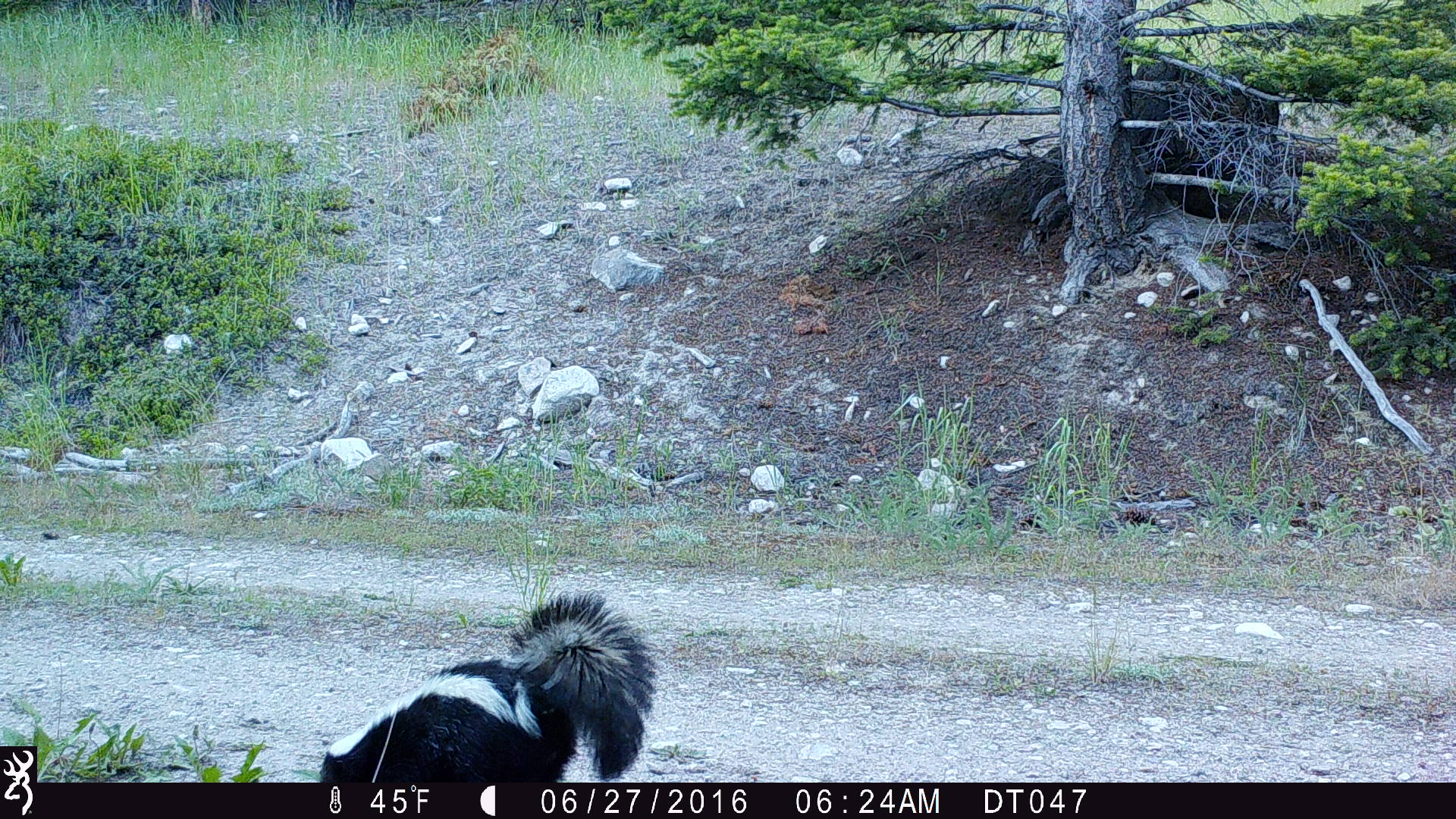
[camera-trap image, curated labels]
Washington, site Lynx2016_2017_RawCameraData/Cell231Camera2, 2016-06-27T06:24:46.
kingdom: Animalia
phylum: Chordata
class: Mammalia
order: Carnivora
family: Mephitidae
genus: Mephitis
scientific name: Mephitis mephitis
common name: striped skunk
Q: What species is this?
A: Mephitis mephitis (striped skunk).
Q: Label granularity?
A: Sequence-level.